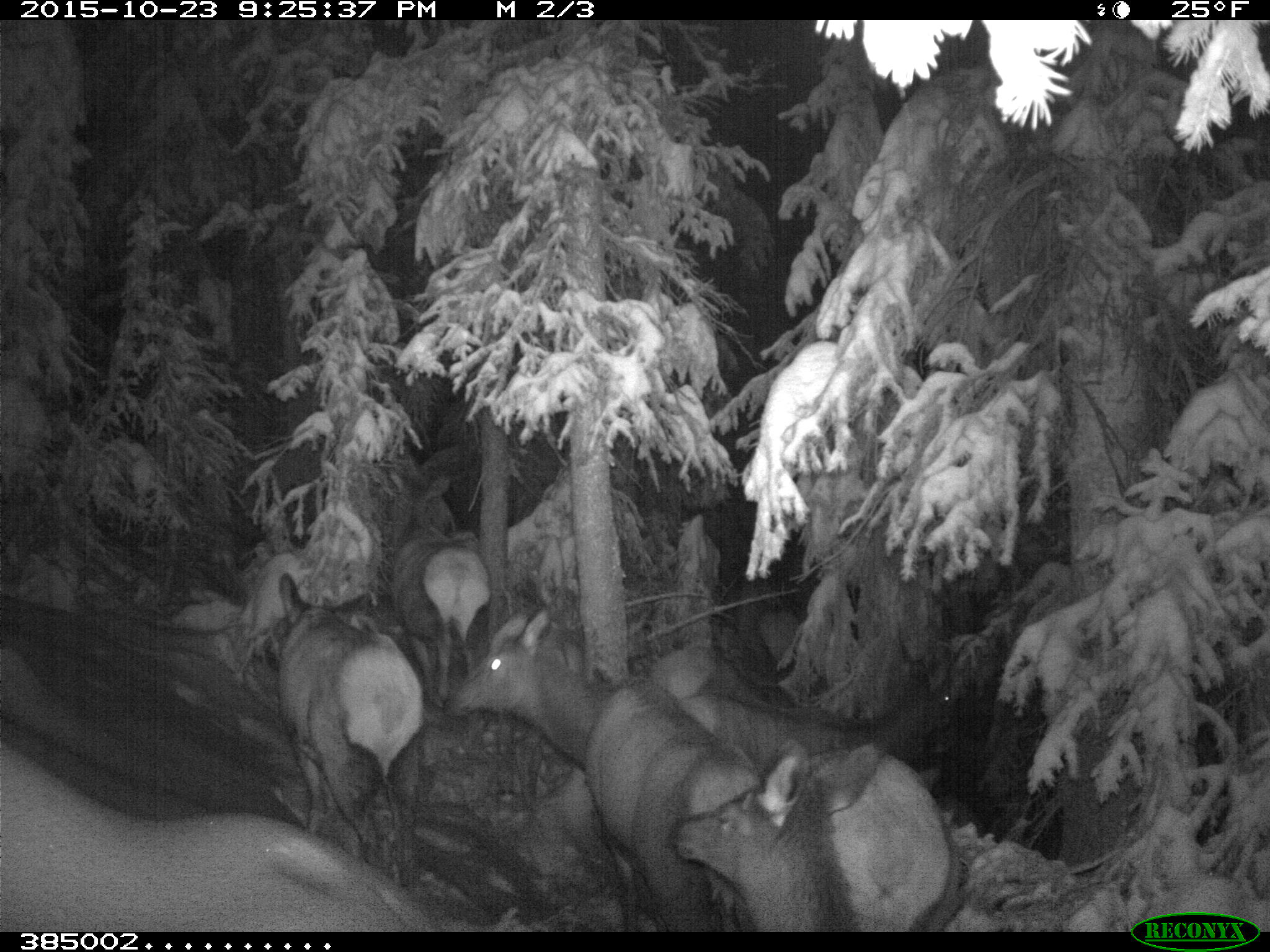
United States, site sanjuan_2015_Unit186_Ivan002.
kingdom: Animalia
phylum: Chordata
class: Mammalia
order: Artiodactyla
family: Cervidae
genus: Cervus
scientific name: Cervus elaphus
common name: red deer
Cervus elaphus (red deer).